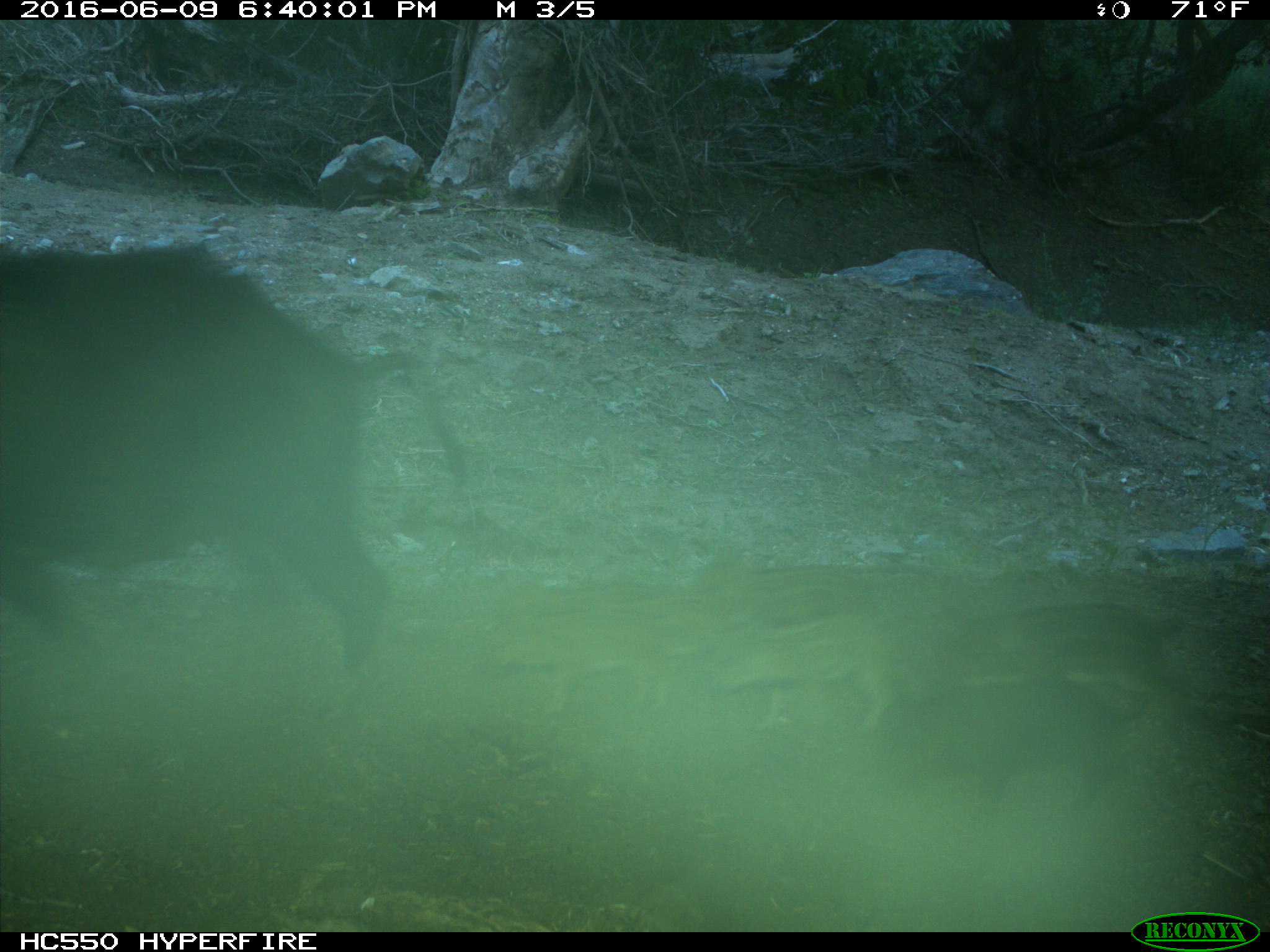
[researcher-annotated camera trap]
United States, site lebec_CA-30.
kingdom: Animalia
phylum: Chordata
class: Mammalia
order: Artiodactyla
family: Suidae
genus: Sus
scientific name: Sus scrofa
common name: wild boar